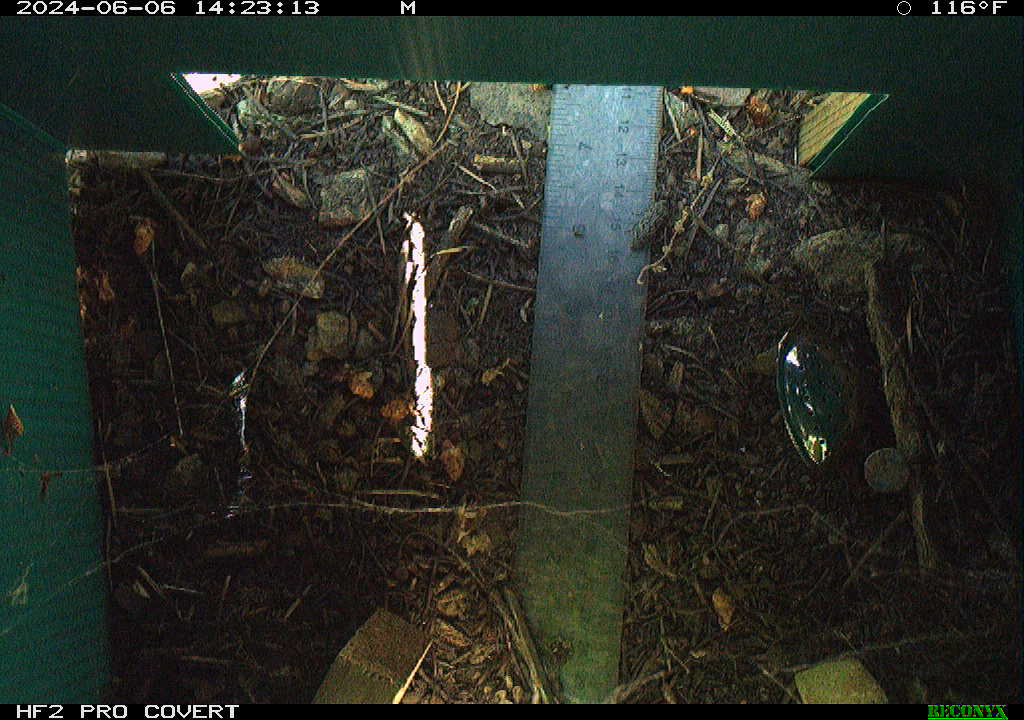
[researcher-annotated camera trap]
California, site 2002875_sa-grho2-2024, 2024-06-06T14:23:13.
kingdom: Animalia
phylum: Arthropoda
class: Insecta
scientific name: Insecta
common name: insect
Insect (Insecta).